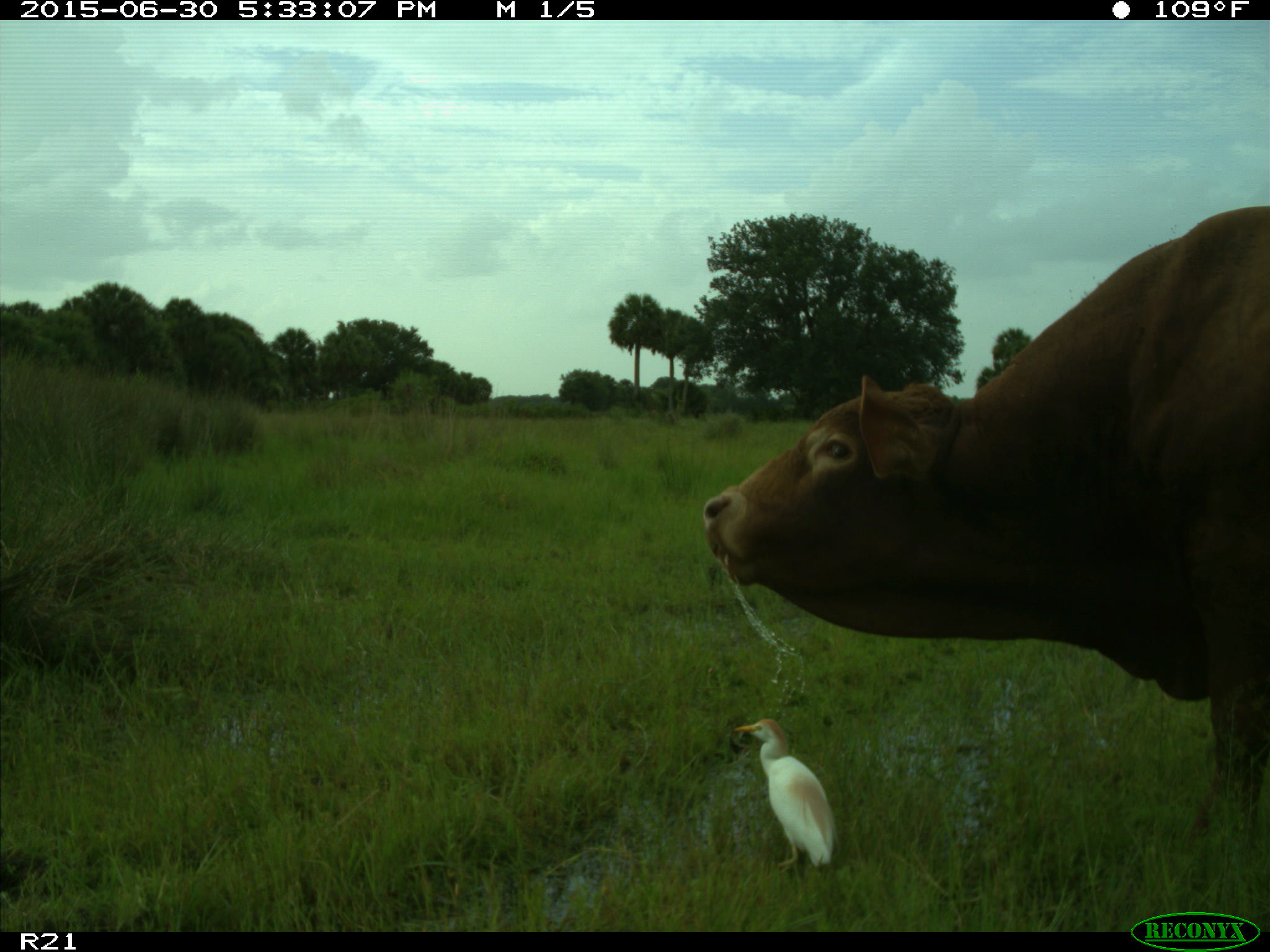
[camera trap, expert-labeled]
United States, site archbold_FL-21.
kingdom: Animalia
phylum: Chordata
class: Mammalia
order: Artiodactyla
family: Bovidae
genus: Bos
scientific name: Bos taurus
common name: domestic cow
Bos taurus (domestic cow).